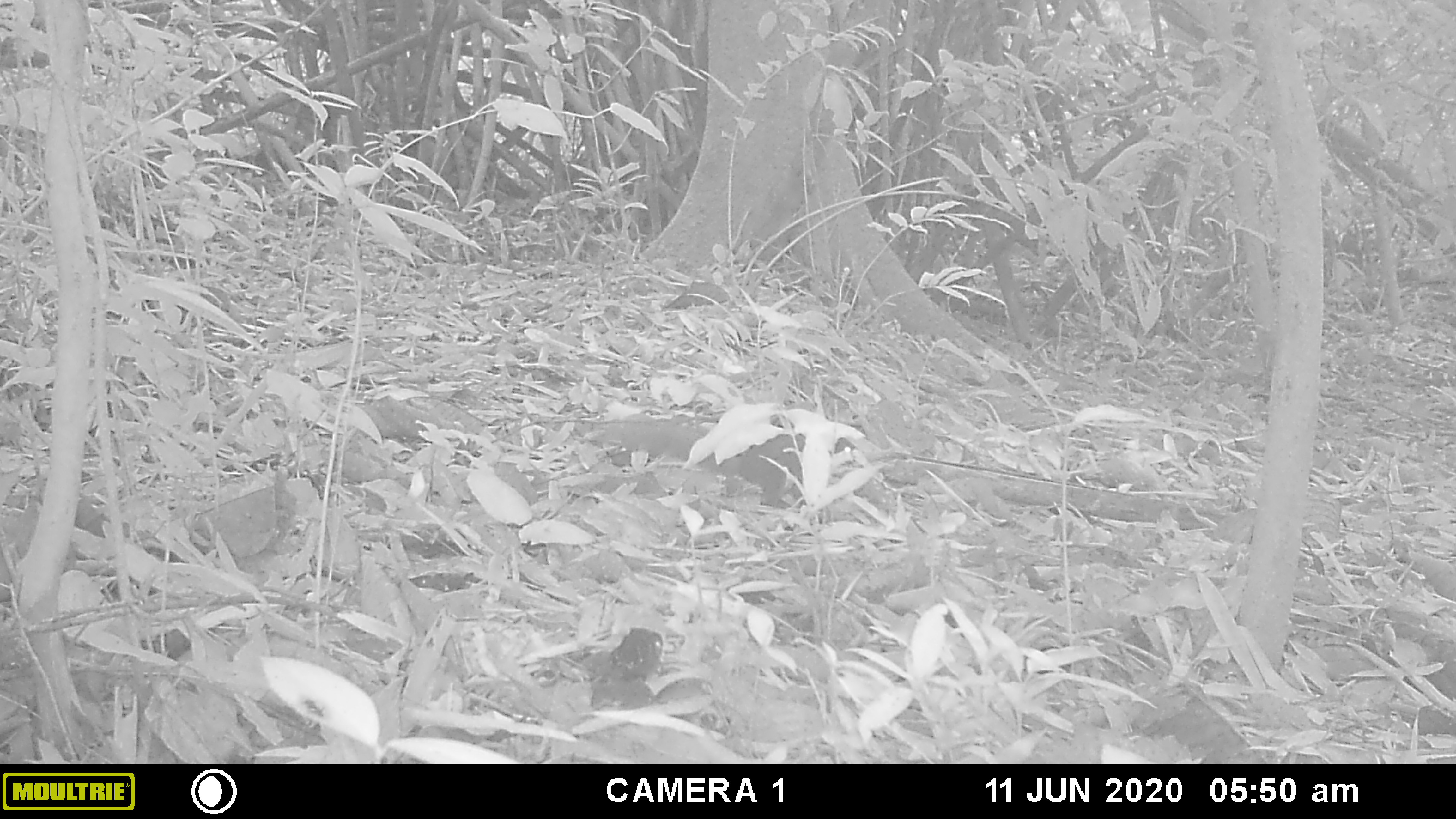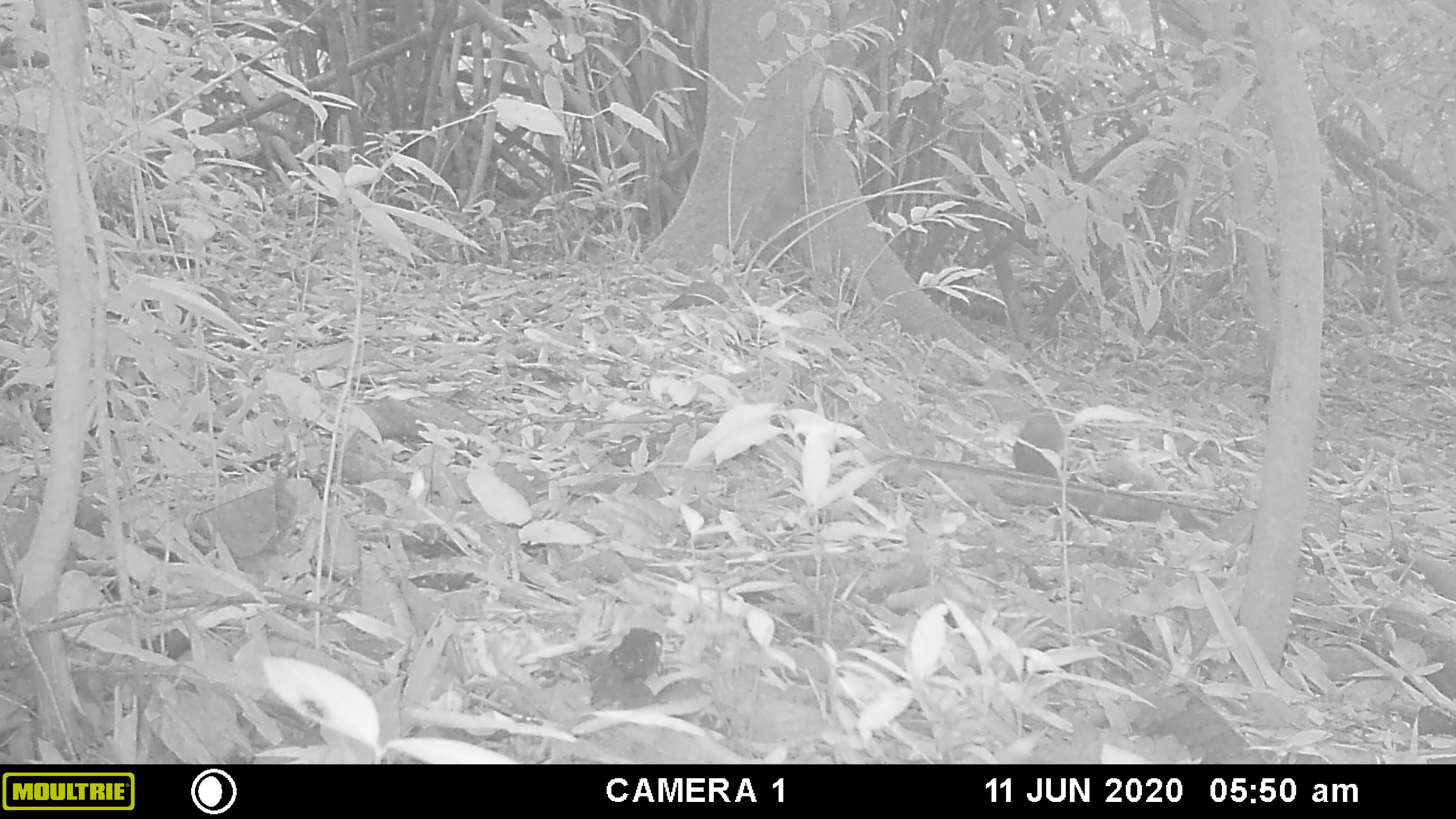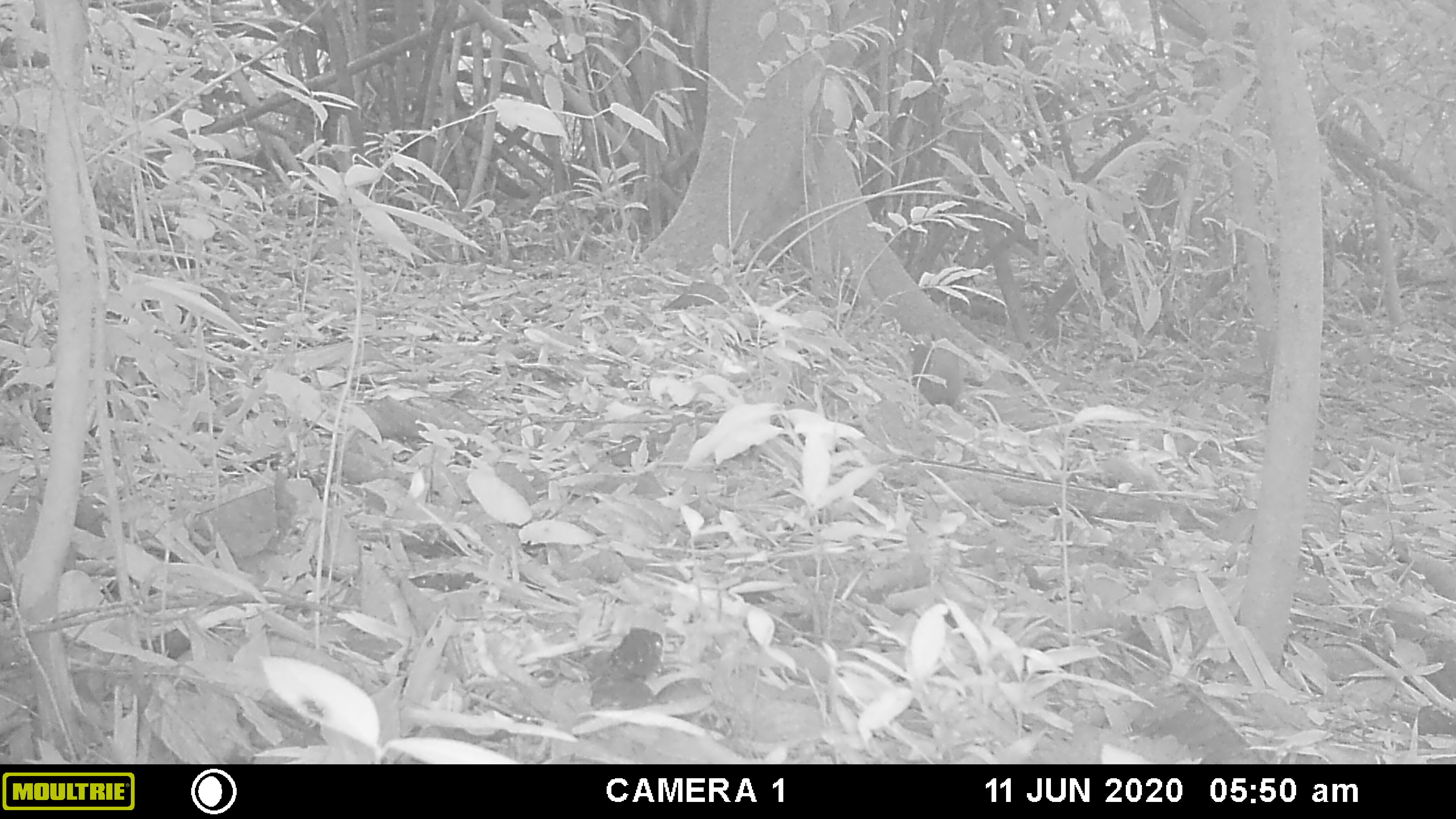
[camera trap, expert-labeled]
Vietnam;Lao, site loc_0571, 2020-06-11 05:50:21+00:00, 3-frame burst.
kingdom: Animalia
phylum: Chordata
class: Mammalia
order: Rodentia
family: Sciuridae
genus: Dremomys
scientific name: Dremomys rufigenis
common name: red-cheeked squirrel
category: red cheeked squirrel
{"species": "red cheeked squirrel (red-cheeked squirrel) (Dremomys rufigenis)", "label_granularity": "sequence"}